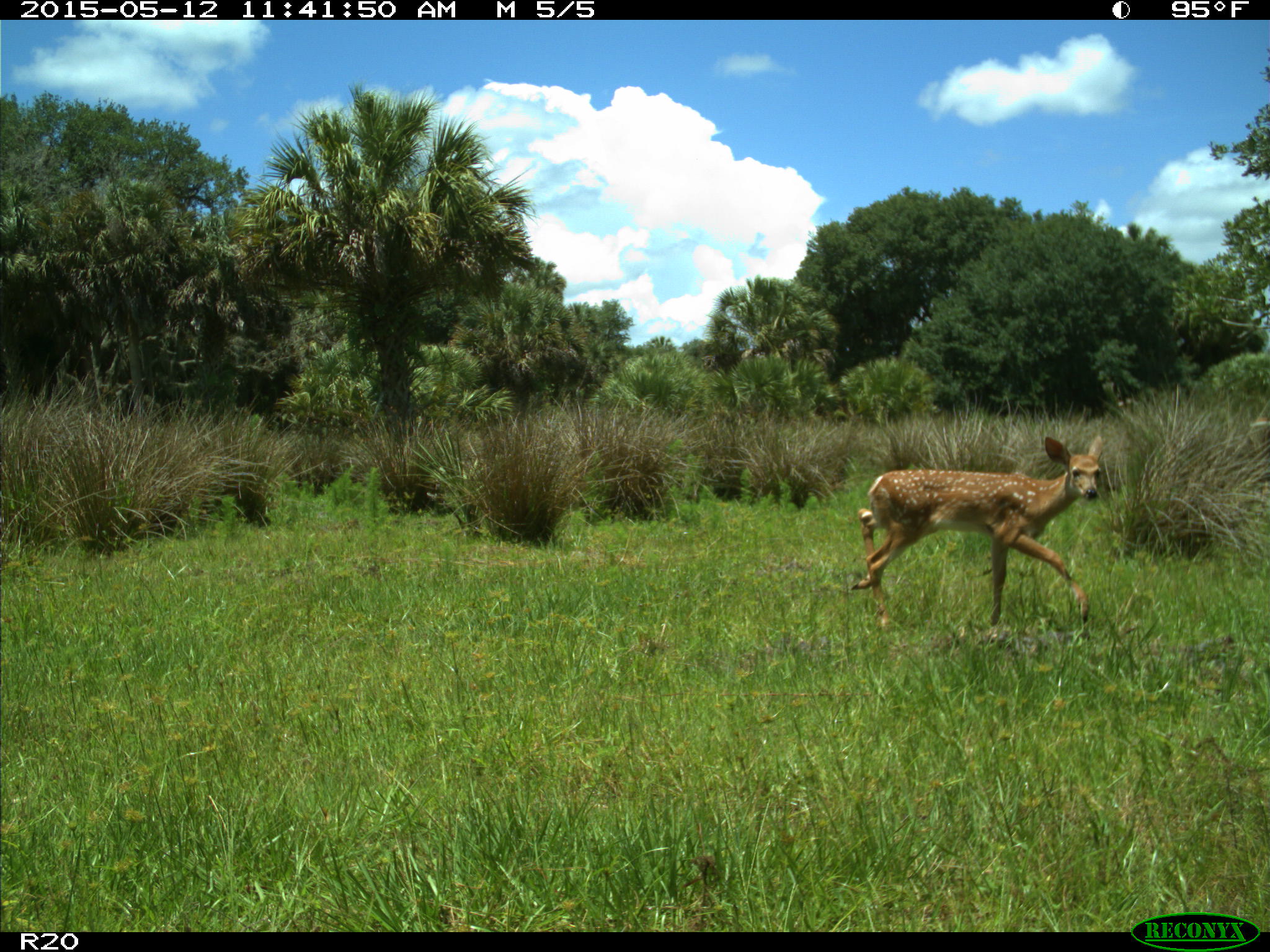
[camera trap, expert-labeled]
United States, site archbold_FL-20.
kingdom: Animalia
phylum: Chordata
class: Mammalia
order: Artiodactyla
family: Cervidae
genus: Odocoileus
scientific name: Odocoileus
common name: deer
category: unidentified deer